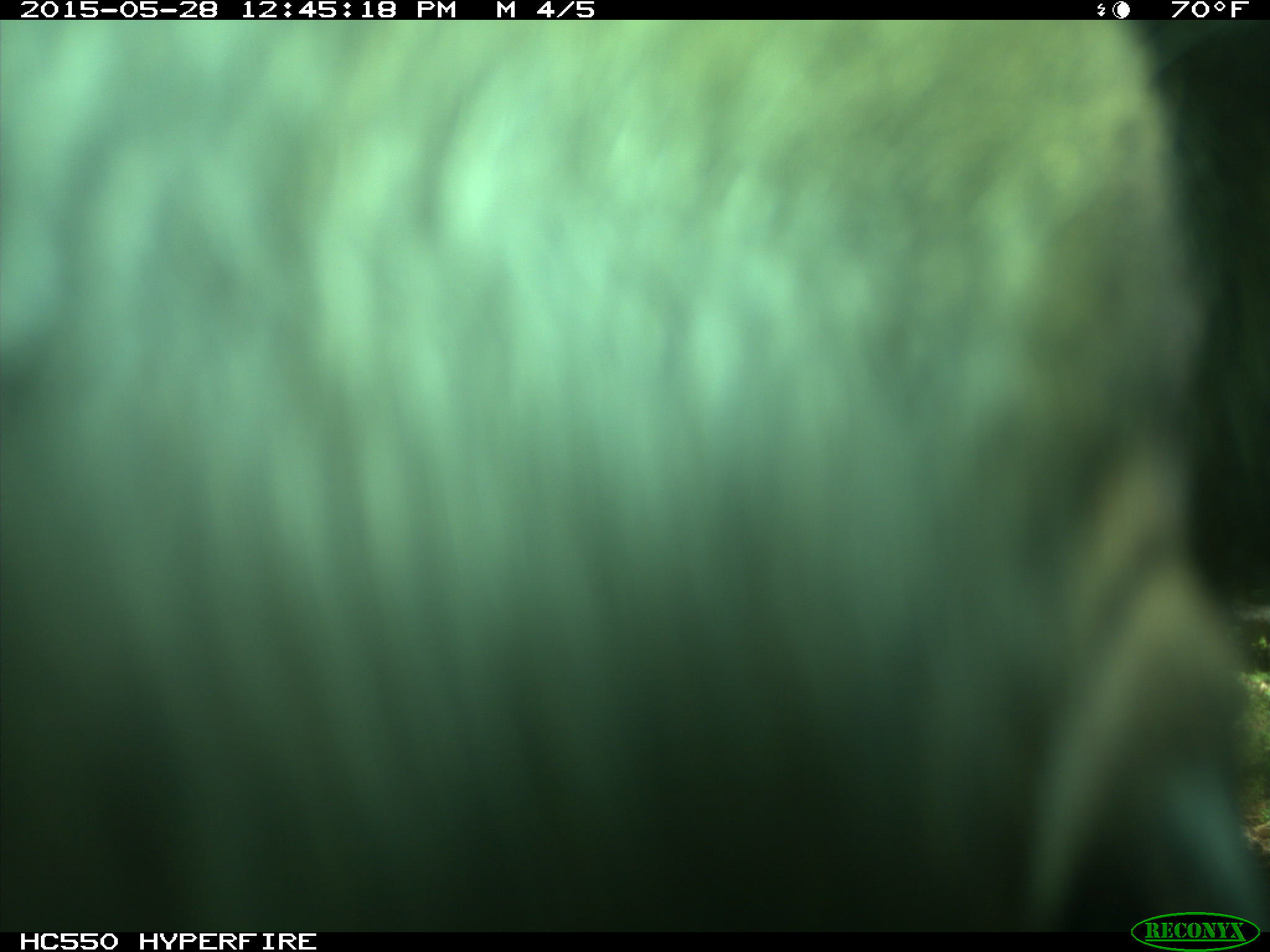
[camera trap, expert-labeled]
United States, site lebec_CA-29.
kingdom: Animalia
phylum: Chordata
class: Mammalia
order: Artiodactyla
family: Bovidae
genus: Bos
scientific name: Bos taurus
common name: domestic cow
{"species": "Bos taurus (domestic cow)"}